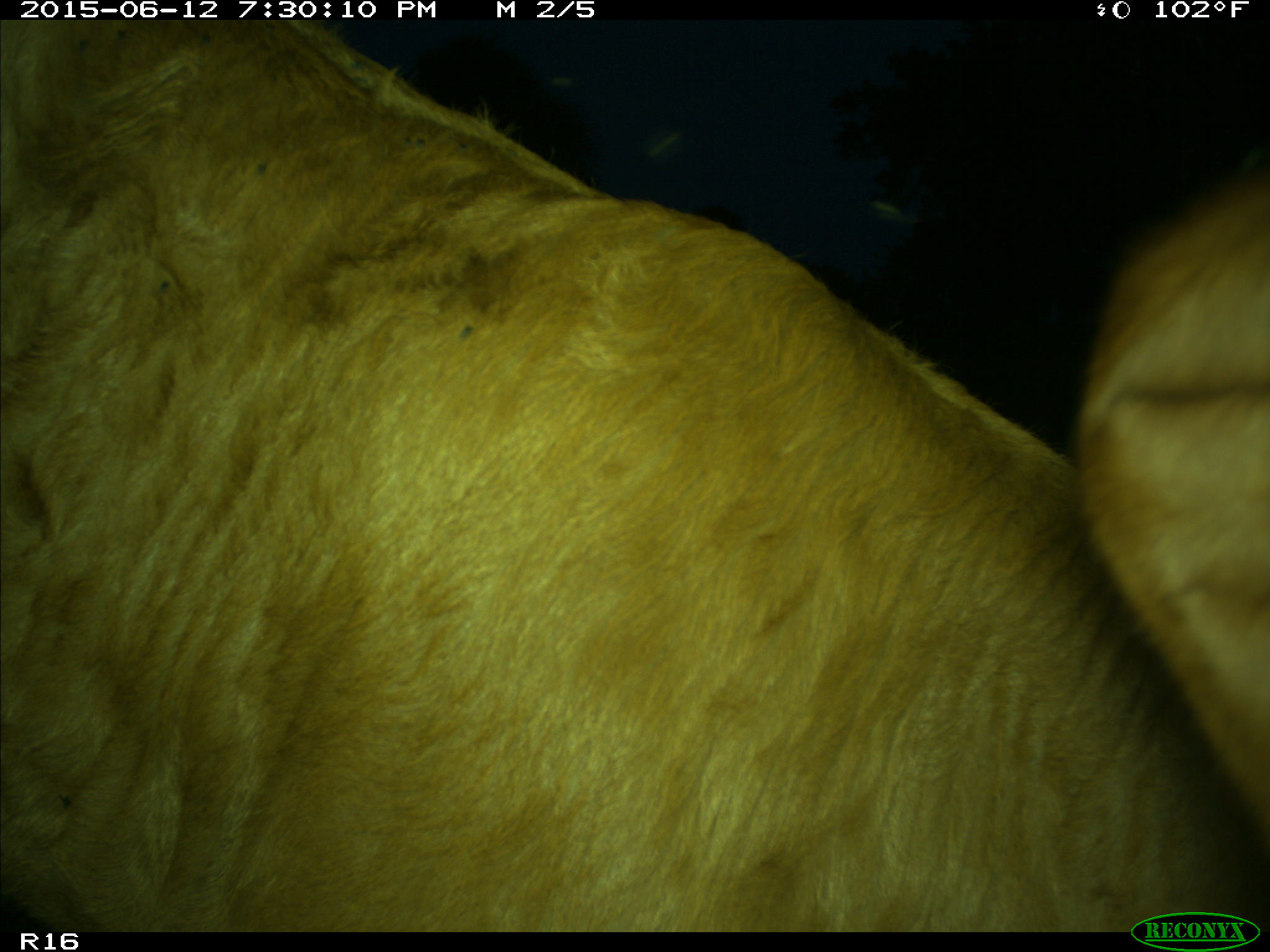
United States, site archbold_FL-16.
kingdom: Animalia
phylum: Chordata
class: Mammalia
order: Artiodactyla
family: Bovidae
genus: Bos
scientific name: Bos taurus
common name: domestic cow